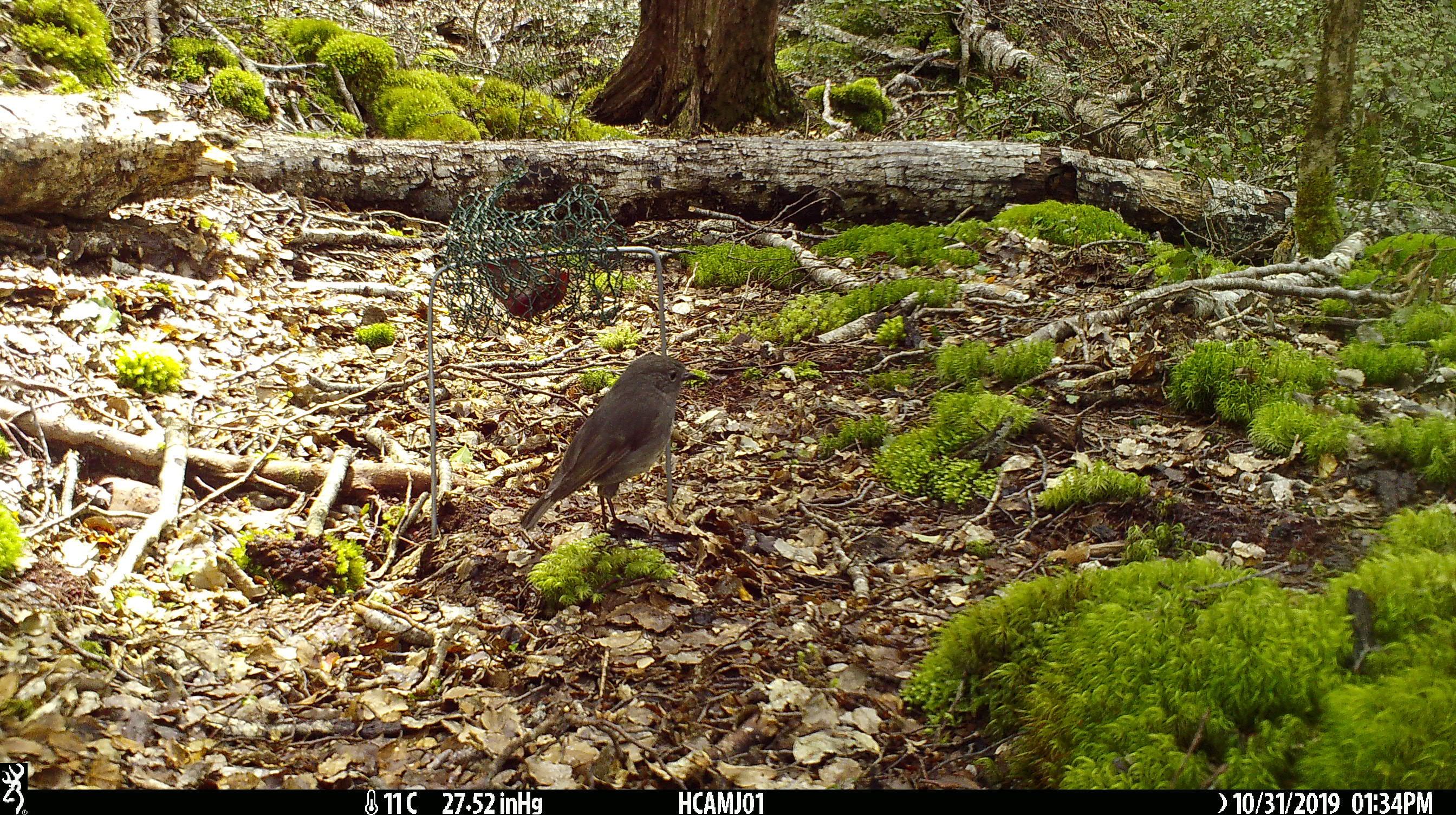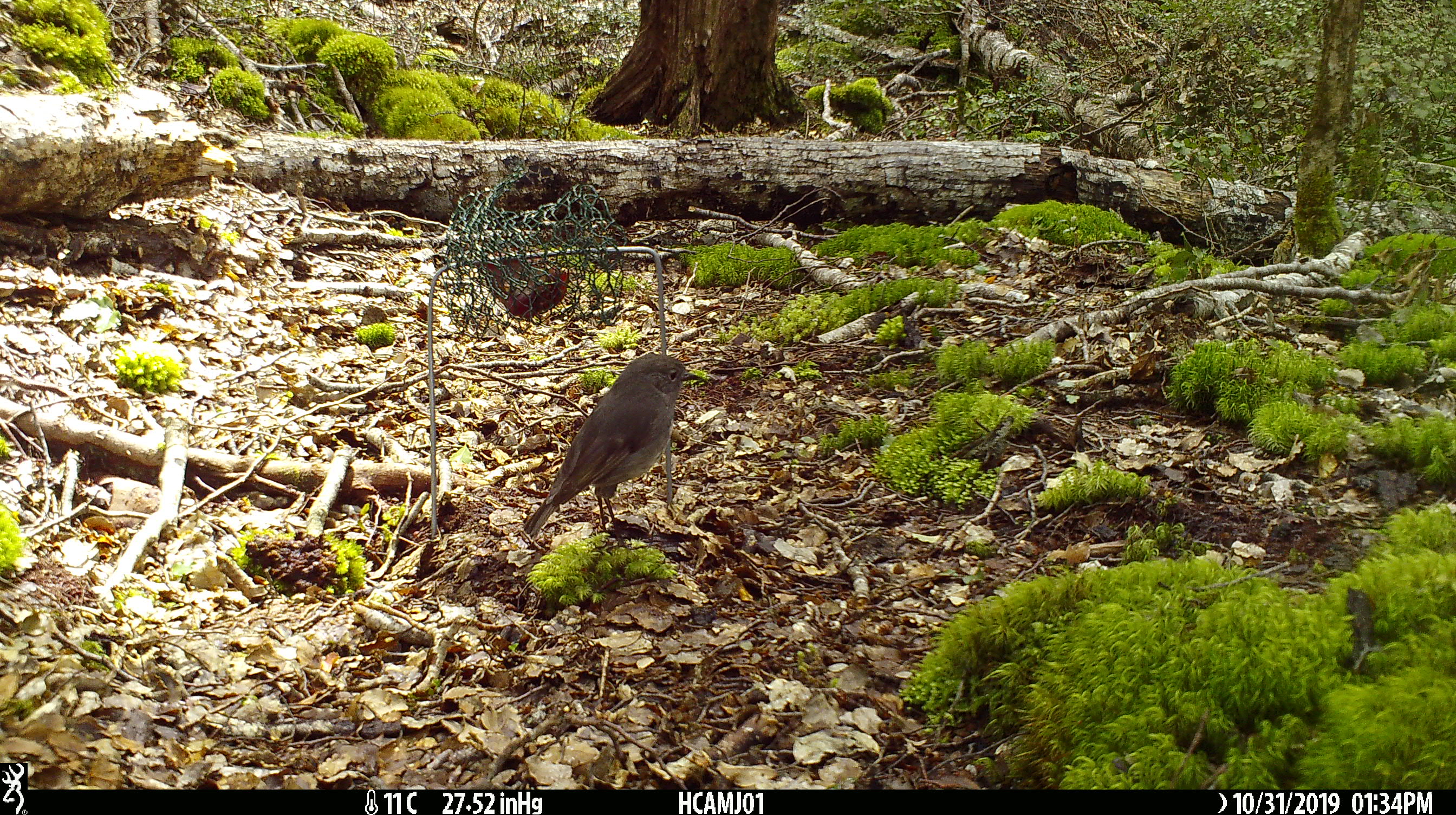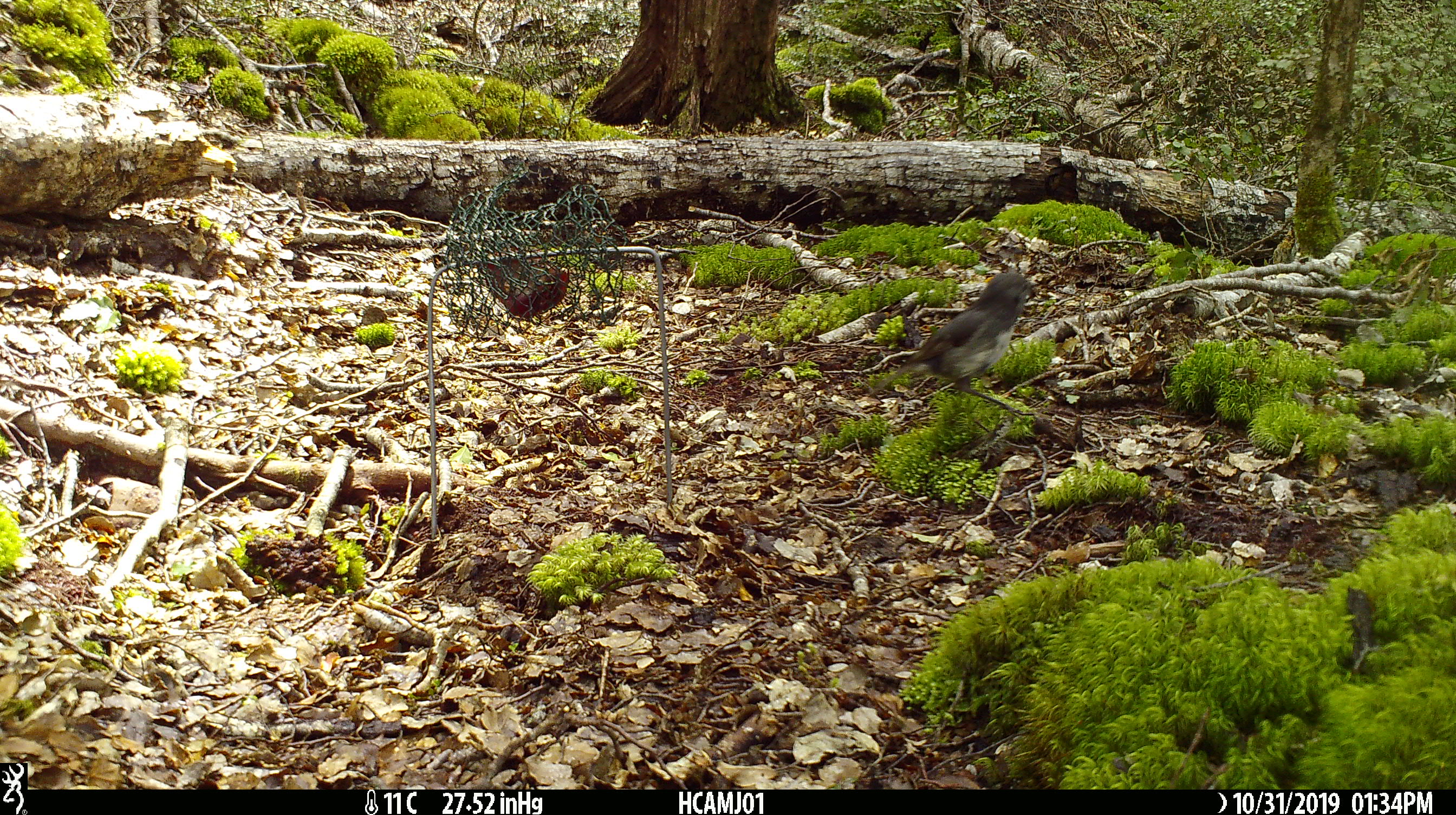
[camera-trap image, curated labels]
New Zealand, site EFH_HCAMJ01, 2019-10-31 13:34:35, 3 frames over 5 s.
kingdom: Animalia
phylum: Chordata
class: Aves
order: Passeriformes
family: Petroicidae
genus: Petroica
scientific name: Petroica australis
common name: new zealand robin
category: robin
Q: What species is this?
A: Robin (new zealand robin) (Petroica australis).